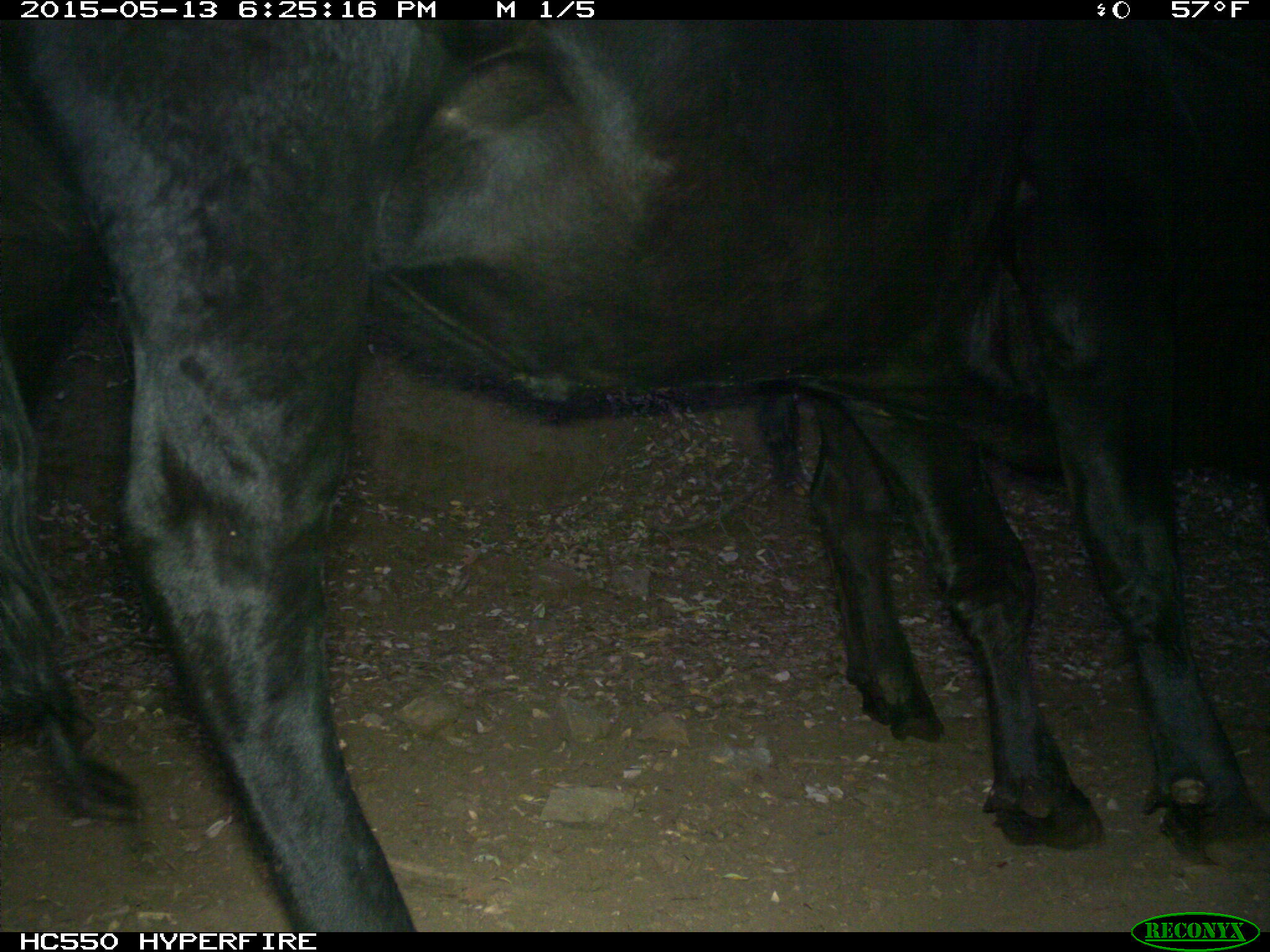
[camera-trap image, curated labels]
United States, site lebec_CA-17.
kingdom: Animalia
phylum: Chordata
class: Mammalia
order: Artiodactyla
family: Bovidae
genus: Bos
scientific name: Bos taurus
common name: domestic cow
Bos taurus (domestic cow).